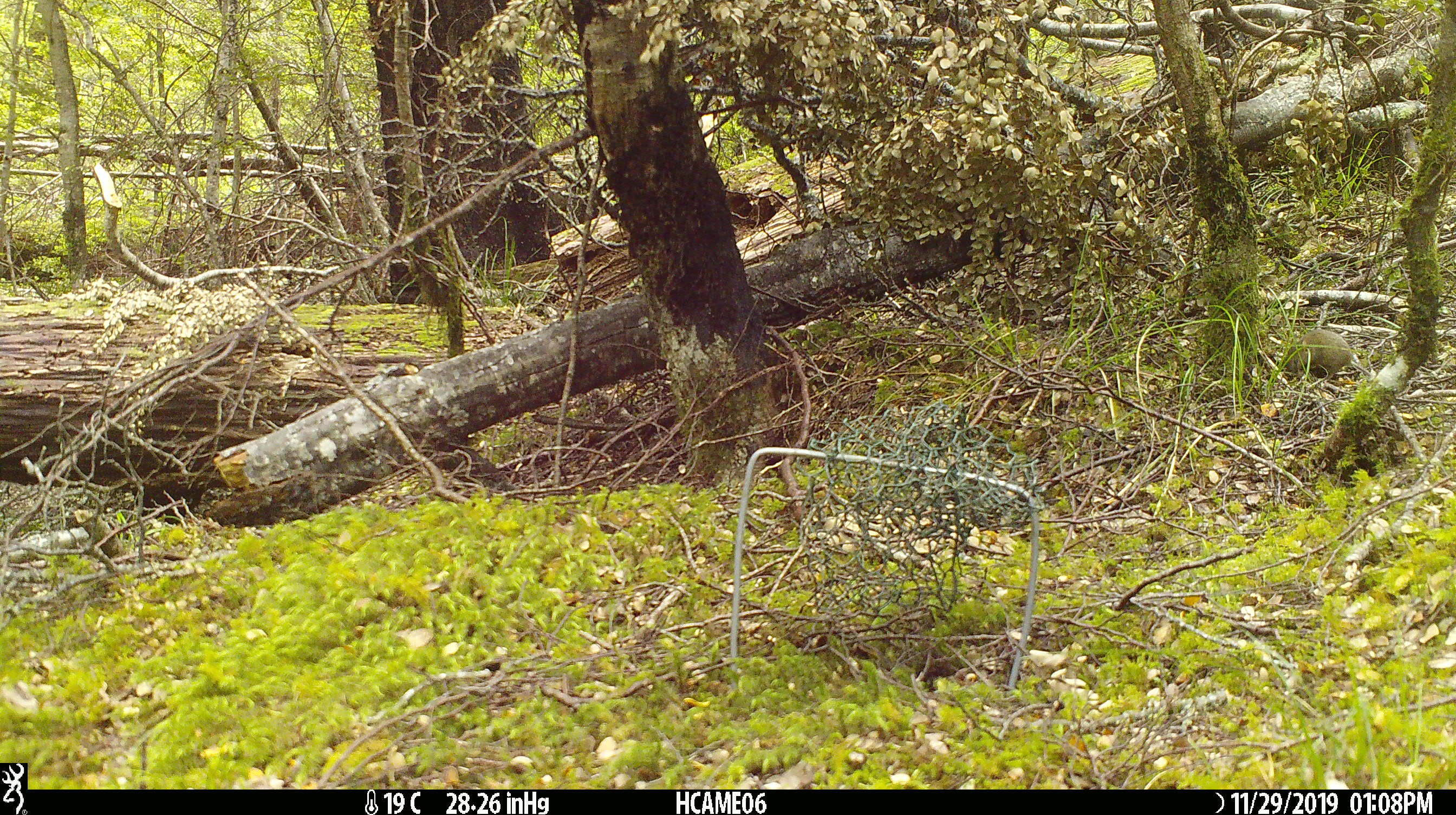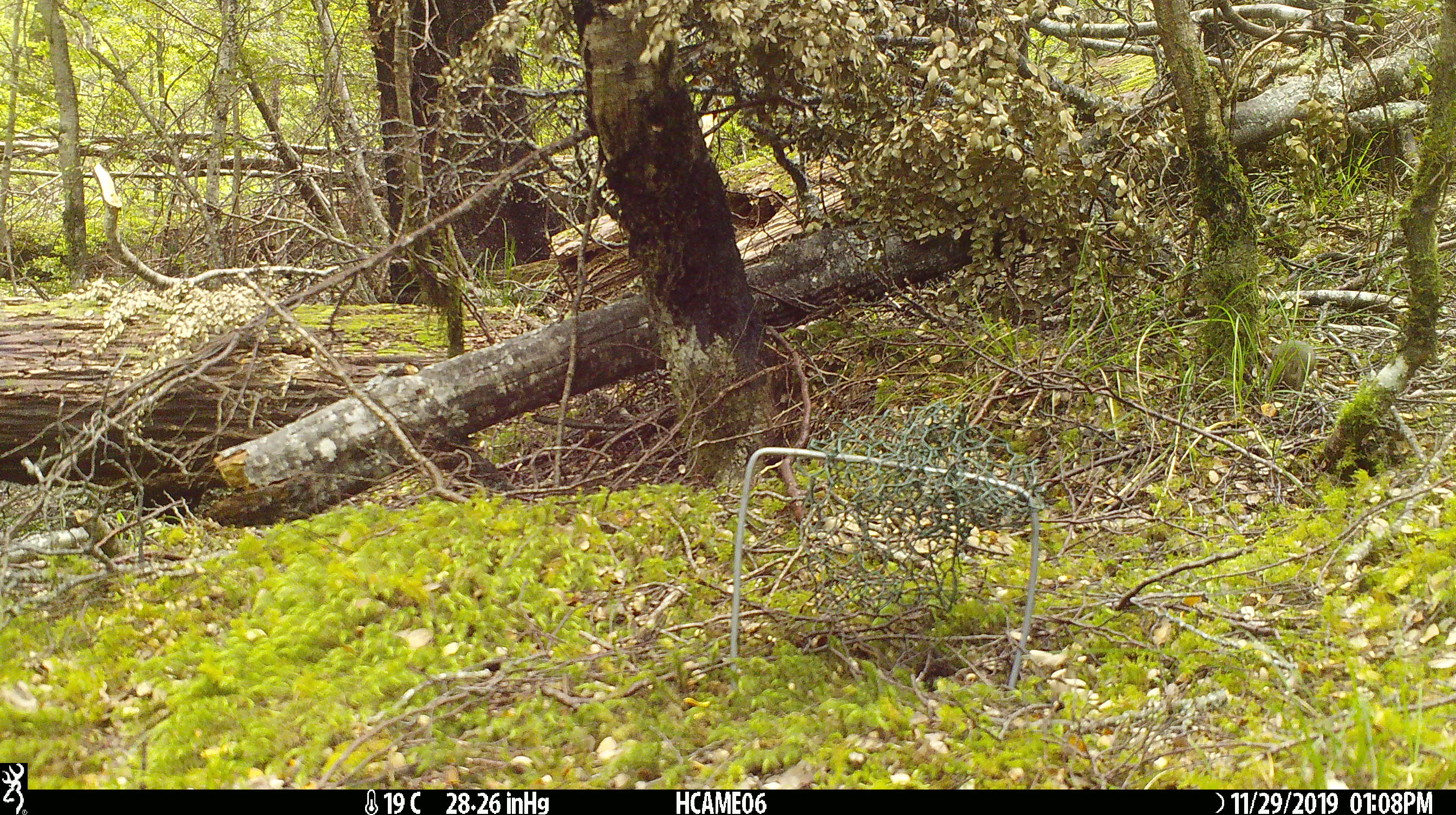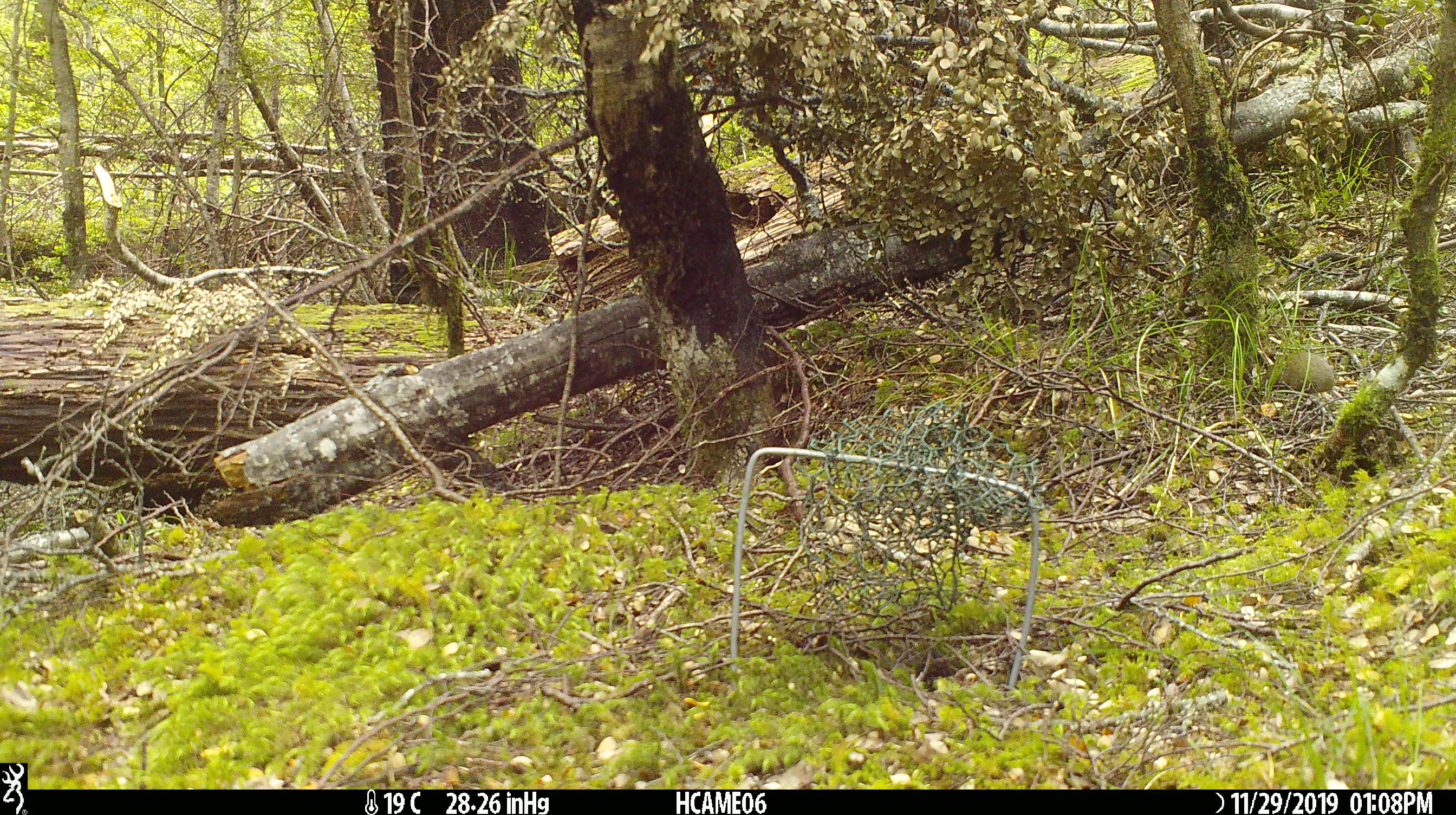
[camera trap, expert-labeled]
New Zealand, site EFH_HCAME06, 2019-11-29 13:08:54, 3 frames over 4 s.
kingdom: Animalia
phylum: Chordata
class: Mammalia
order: Rodentia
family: Muridae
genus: Mus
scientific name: Mus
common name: mouse